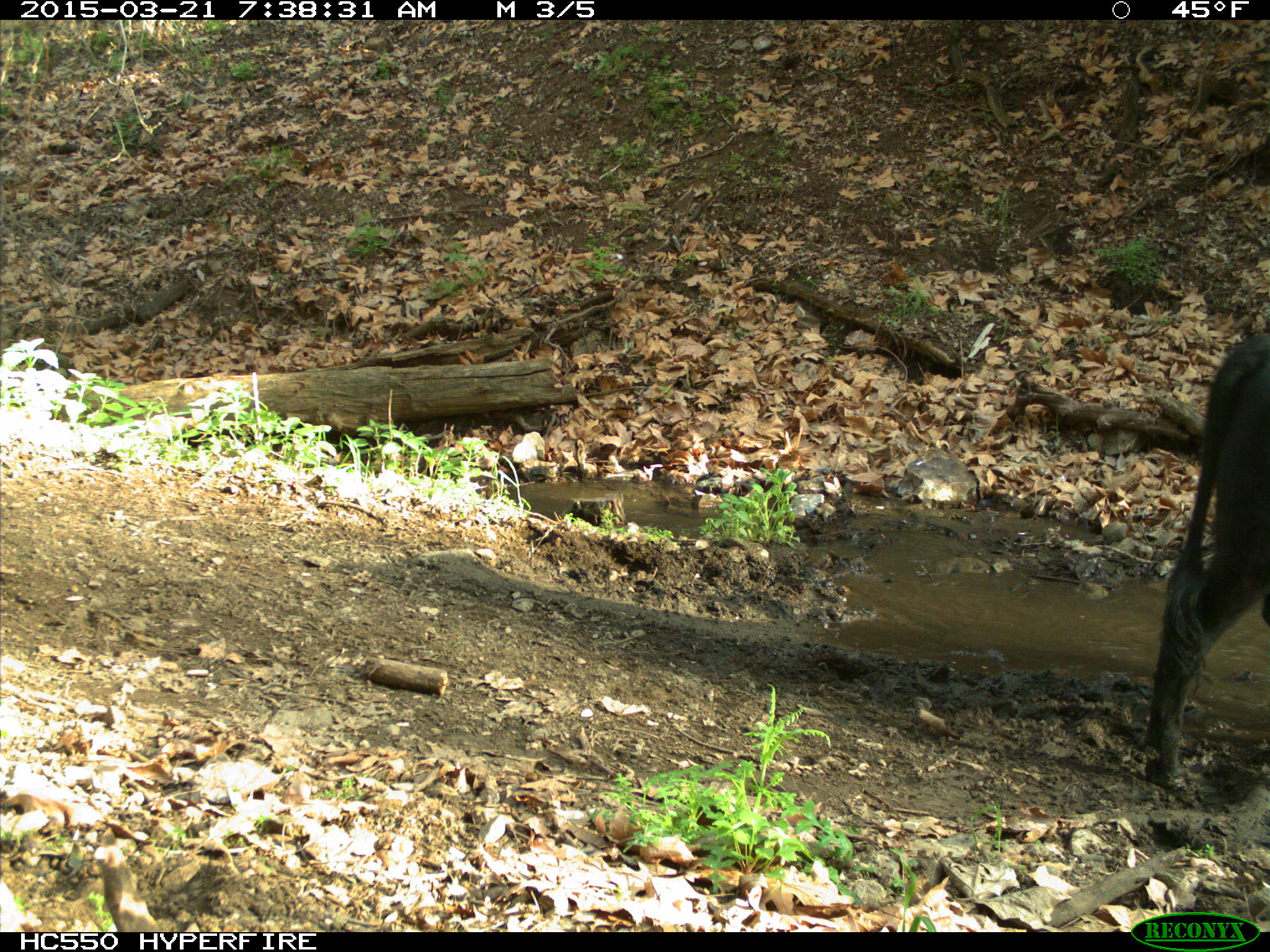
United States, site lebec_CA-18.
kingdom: Animalia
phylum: Chordata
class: Mammalia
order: Artiodactyla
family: Bovidae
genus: Bos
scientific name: Bos taurus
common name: domestic cow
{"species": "Bos taurus (domestic cow)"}